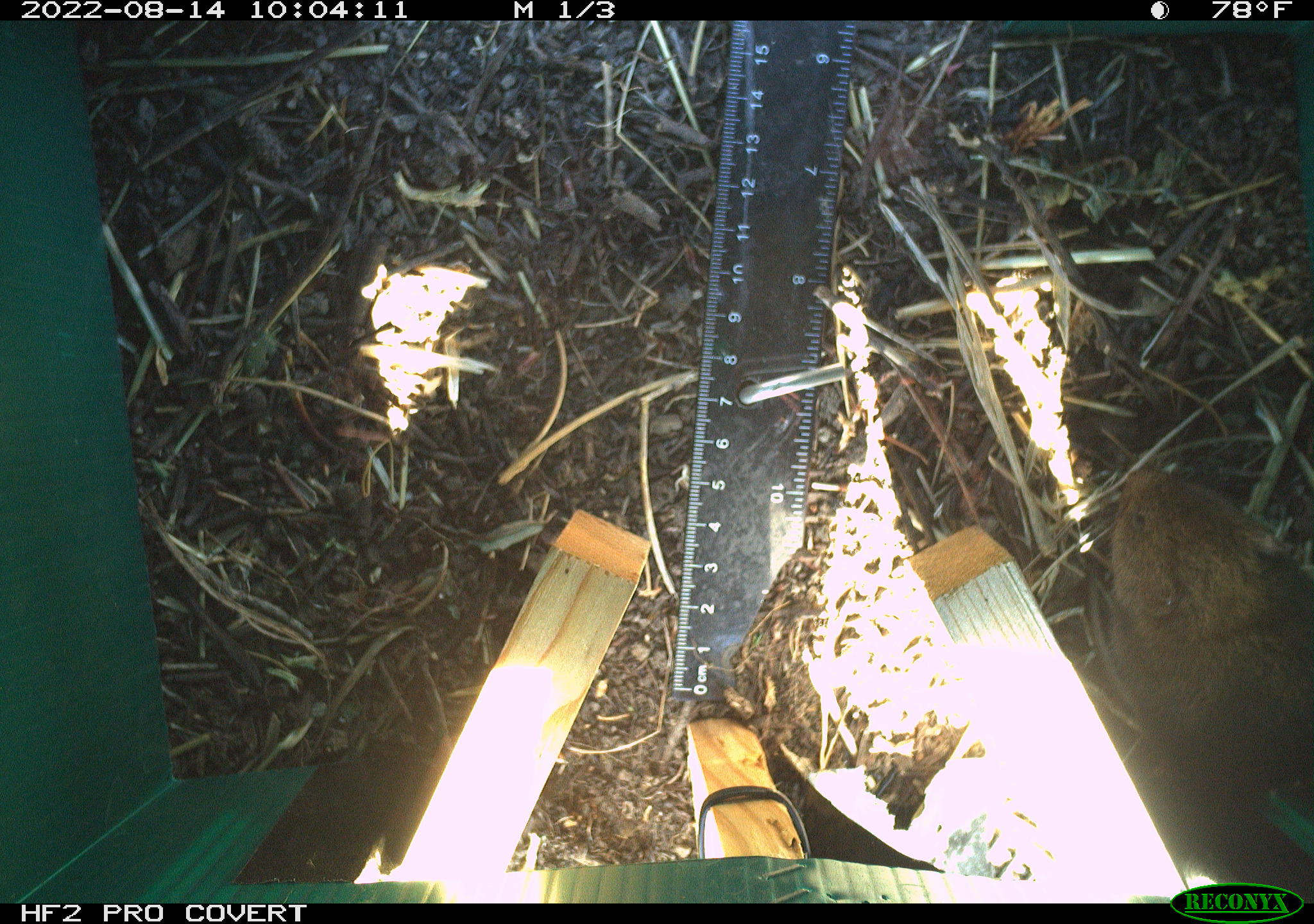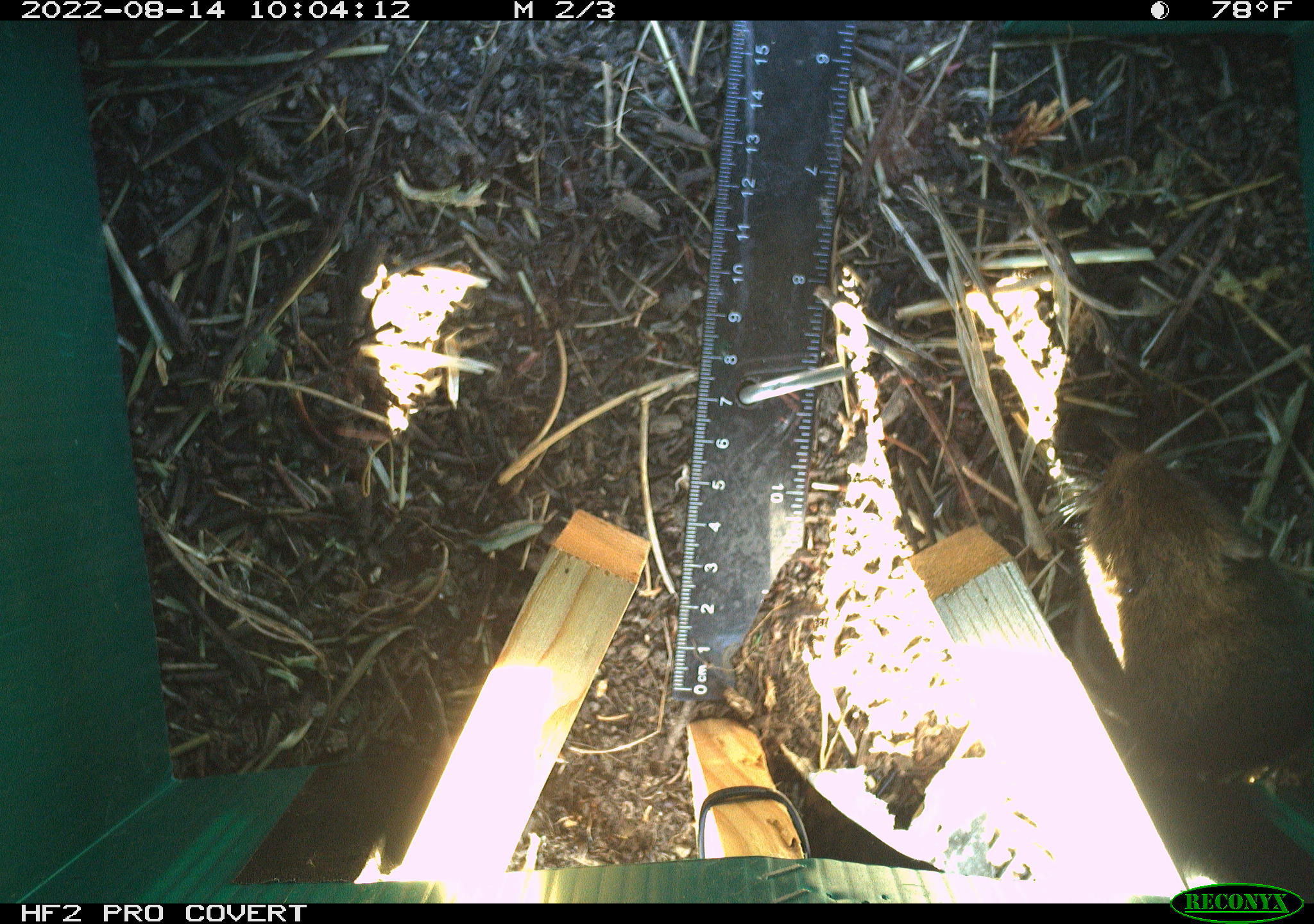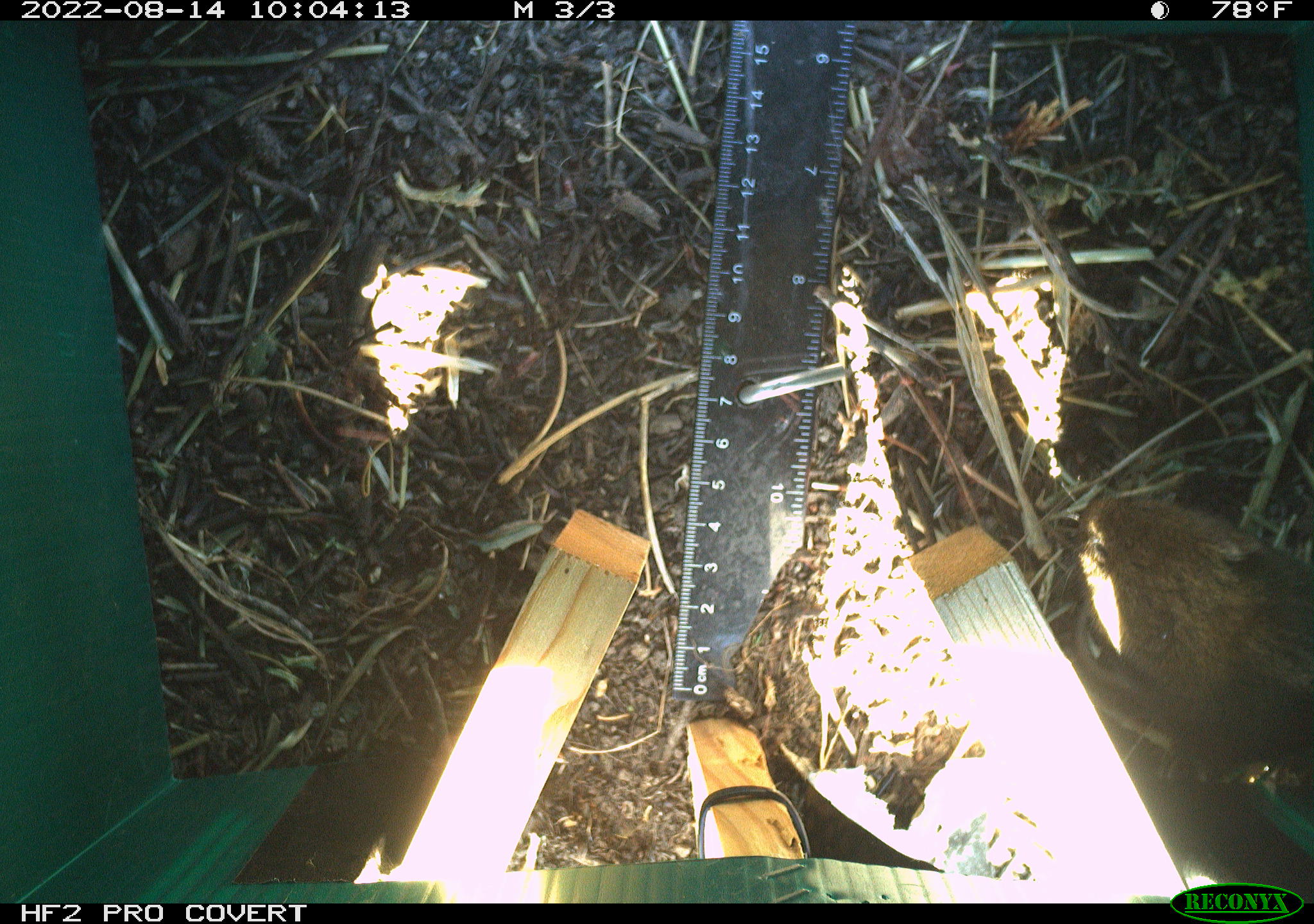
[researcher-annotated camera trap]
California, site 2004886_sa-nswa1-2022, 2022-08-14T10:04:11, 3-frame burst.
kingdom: Animalia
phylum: Chordata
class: Mammalia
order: Rodentia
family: Cricetidae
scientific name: Cricetidae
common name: hamsters, voles, lemmings, and allies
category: cricetidae family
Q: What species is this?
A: Cricetidae family (hamsters, voles, lemmings, and allies) (Cricetidae).